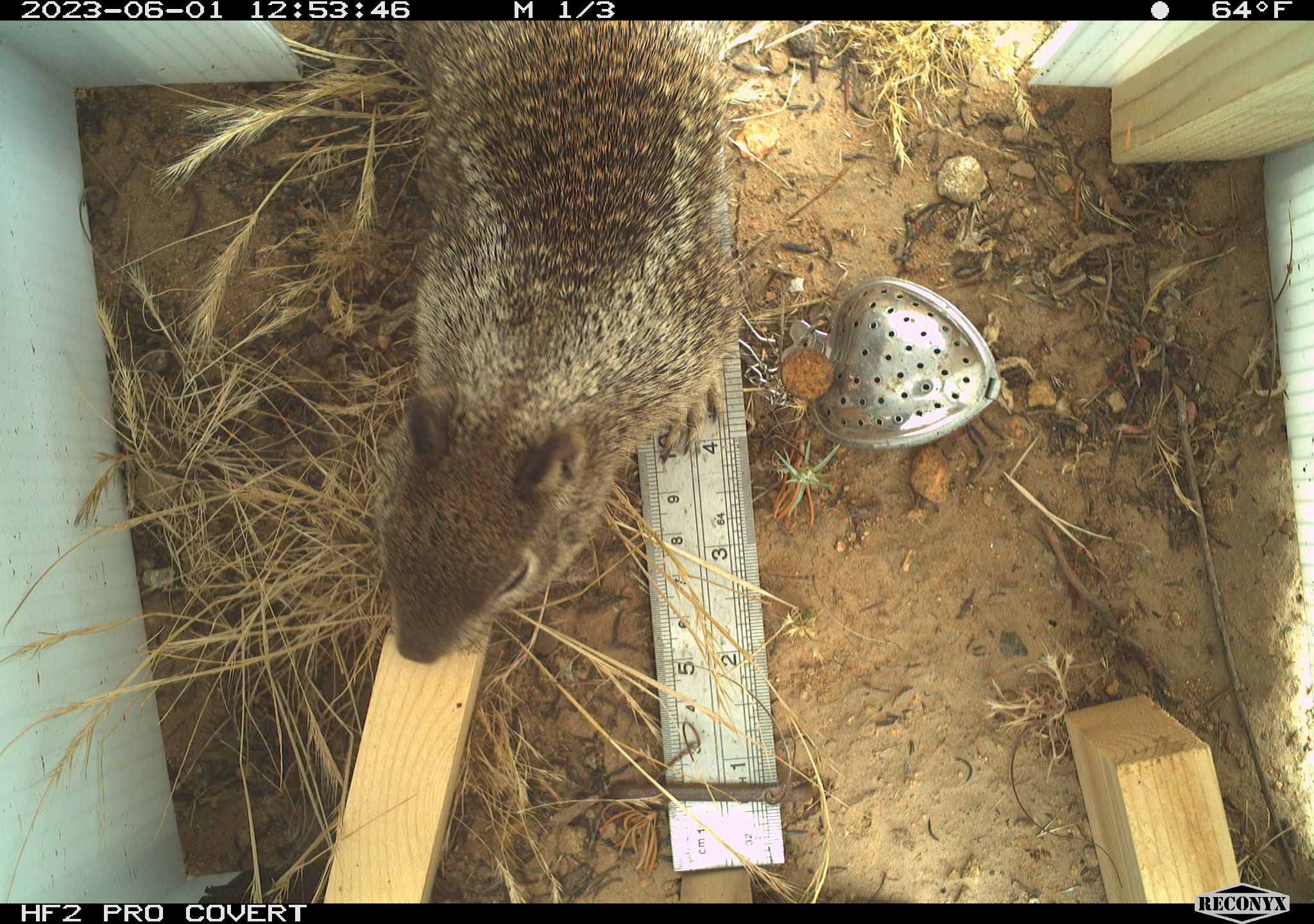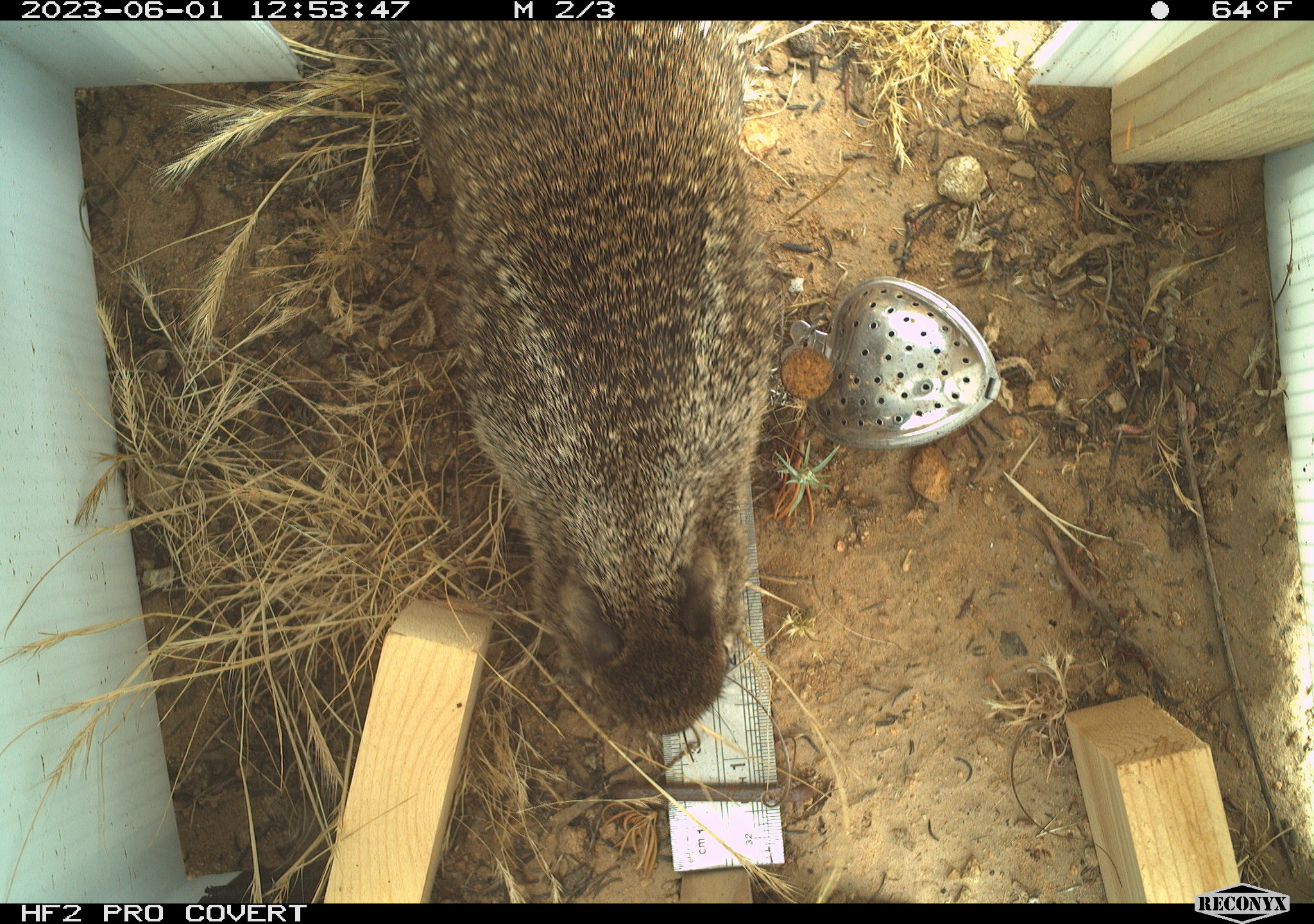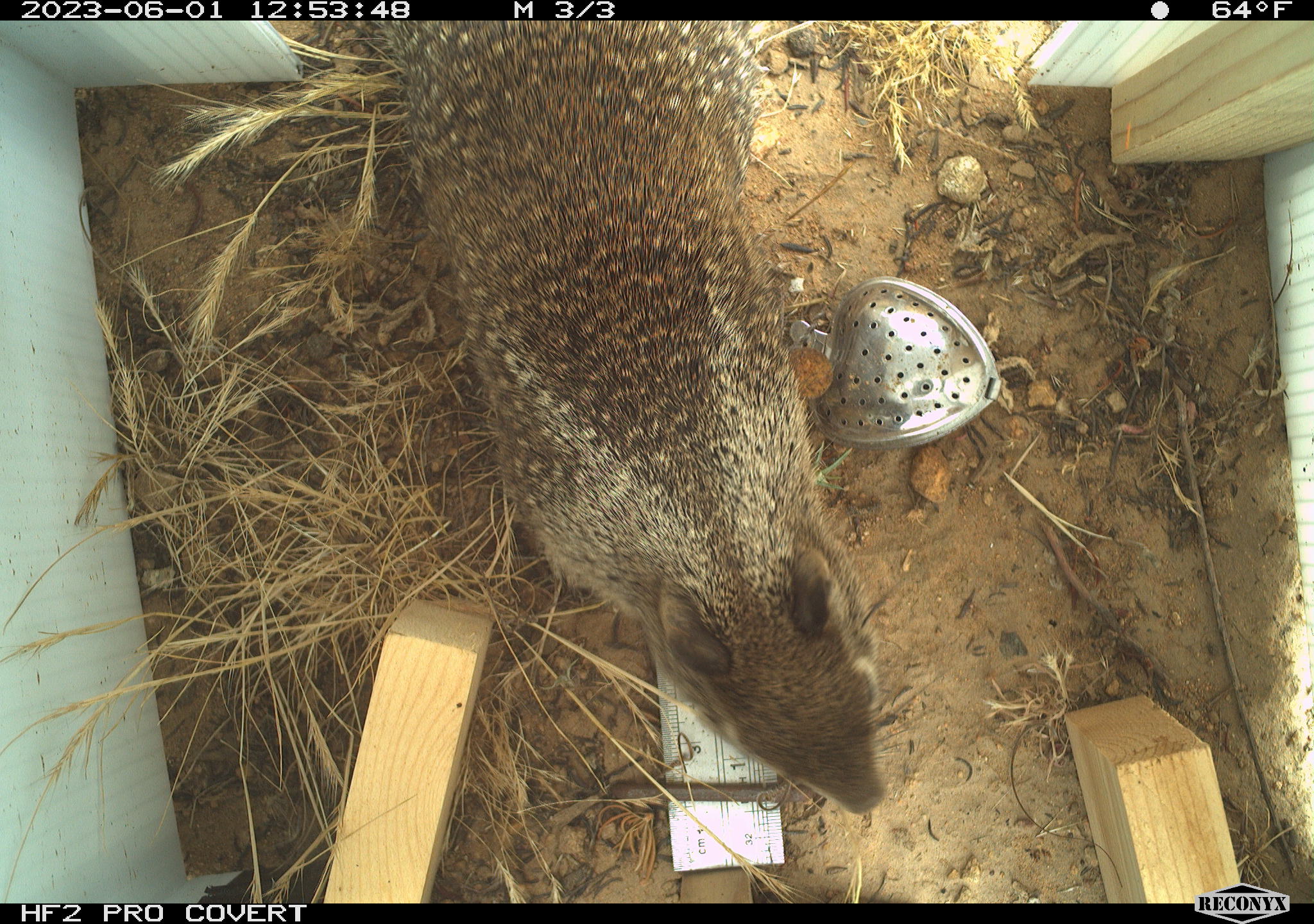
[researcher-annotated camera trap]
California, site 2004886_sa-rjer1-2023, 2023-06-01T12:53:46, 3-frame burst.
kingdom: Animalia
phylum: Chordata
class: Mammalia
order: Rodentia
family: Sciuridae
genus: Otospermophilus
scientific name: Otospermophilus beecheyi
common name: california ground squirrel